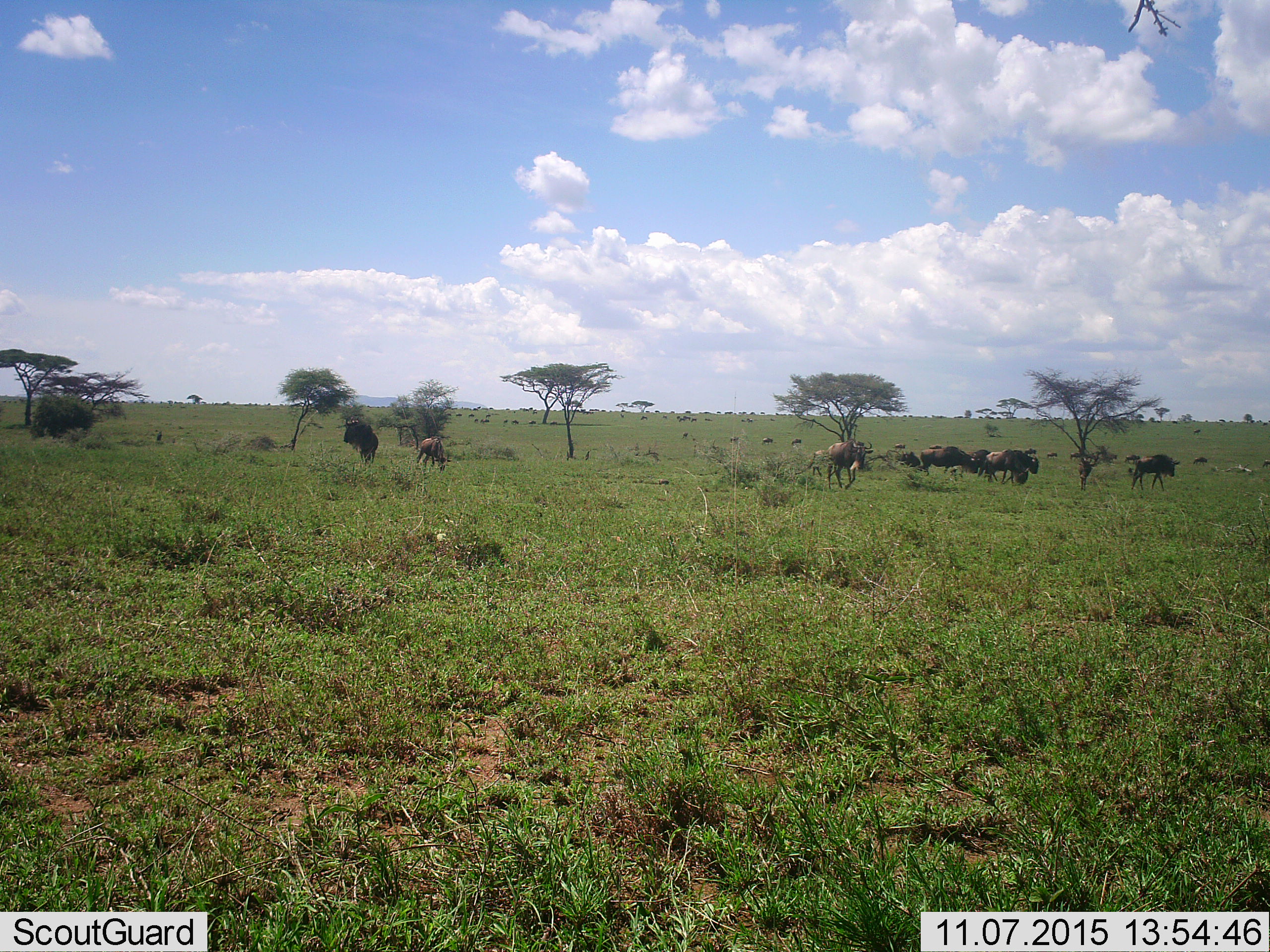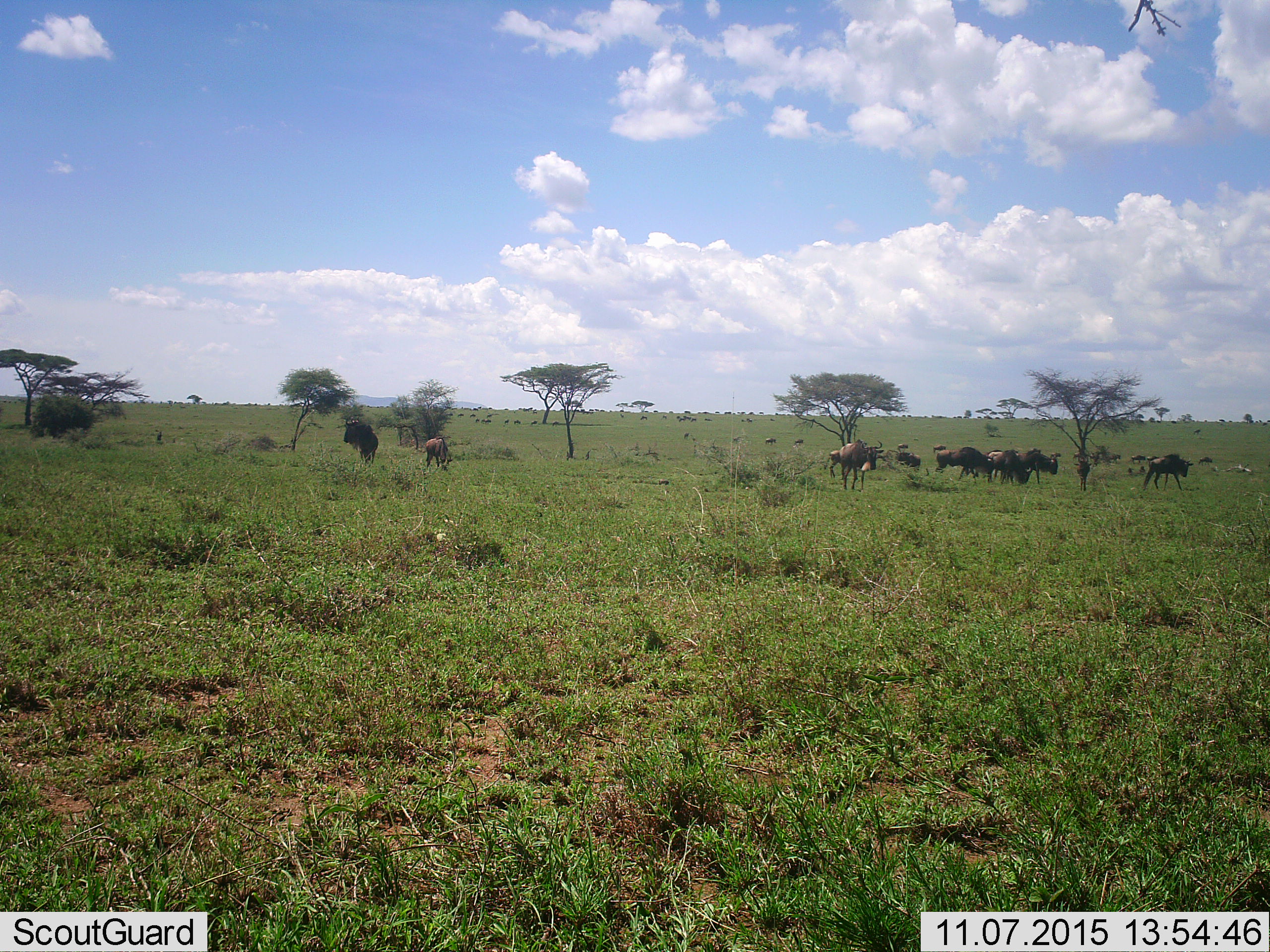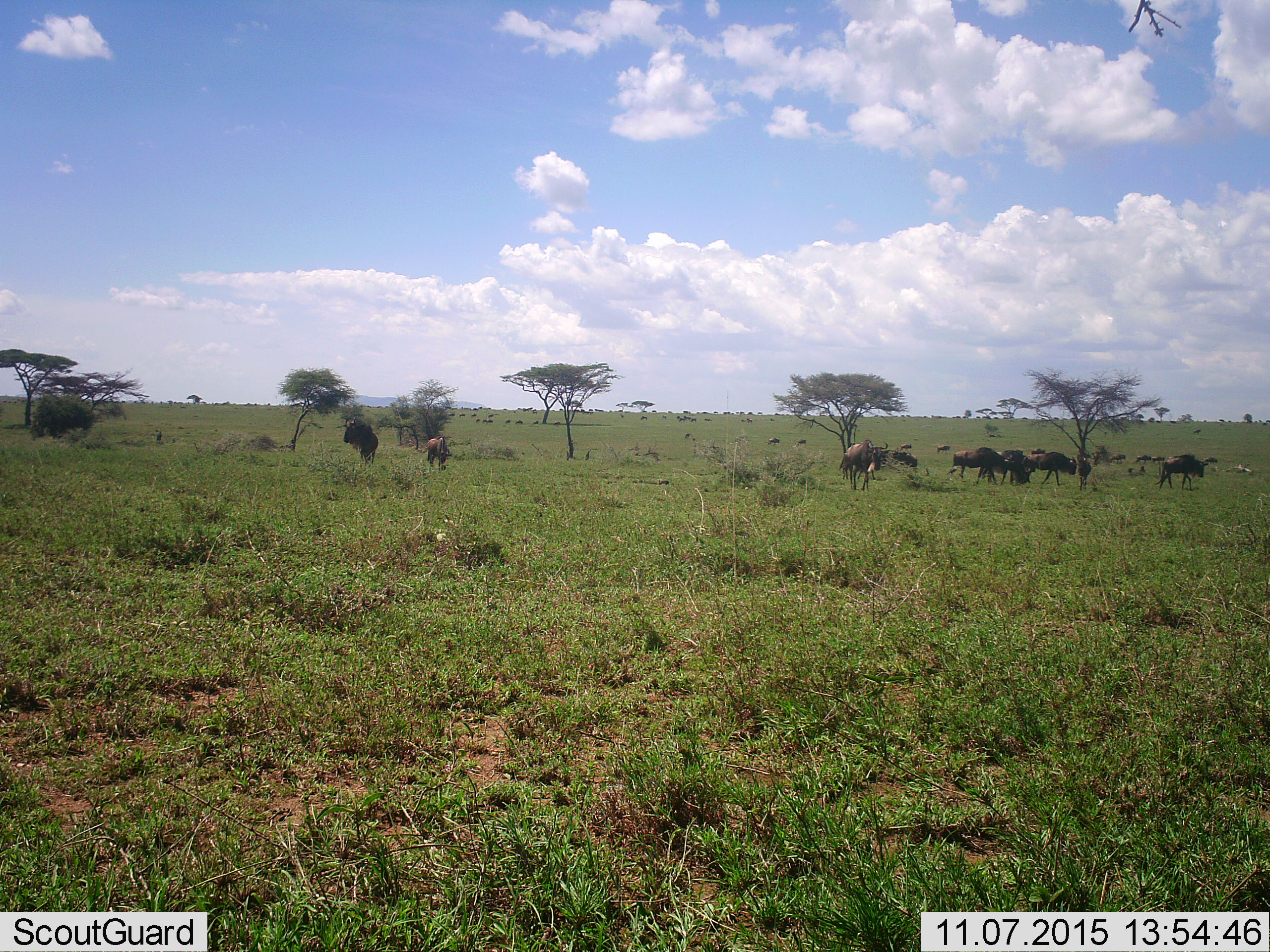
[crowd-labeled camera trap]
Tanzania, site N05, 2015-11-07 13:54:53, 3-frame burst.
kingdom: Animalia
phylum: Chordata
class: Mammalia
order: Artiodactyla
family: Bovidae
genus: Connochaetes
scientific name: Connochaetes taurinus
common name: blue wildebeest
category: wildebeest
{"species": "wildebeest (blue wildebeest) (Connochaetes taurinus)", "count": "11-50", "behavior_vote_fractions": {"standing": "44%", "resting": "22%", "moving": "89%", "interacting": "11%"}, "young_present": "22%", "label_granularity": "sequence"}